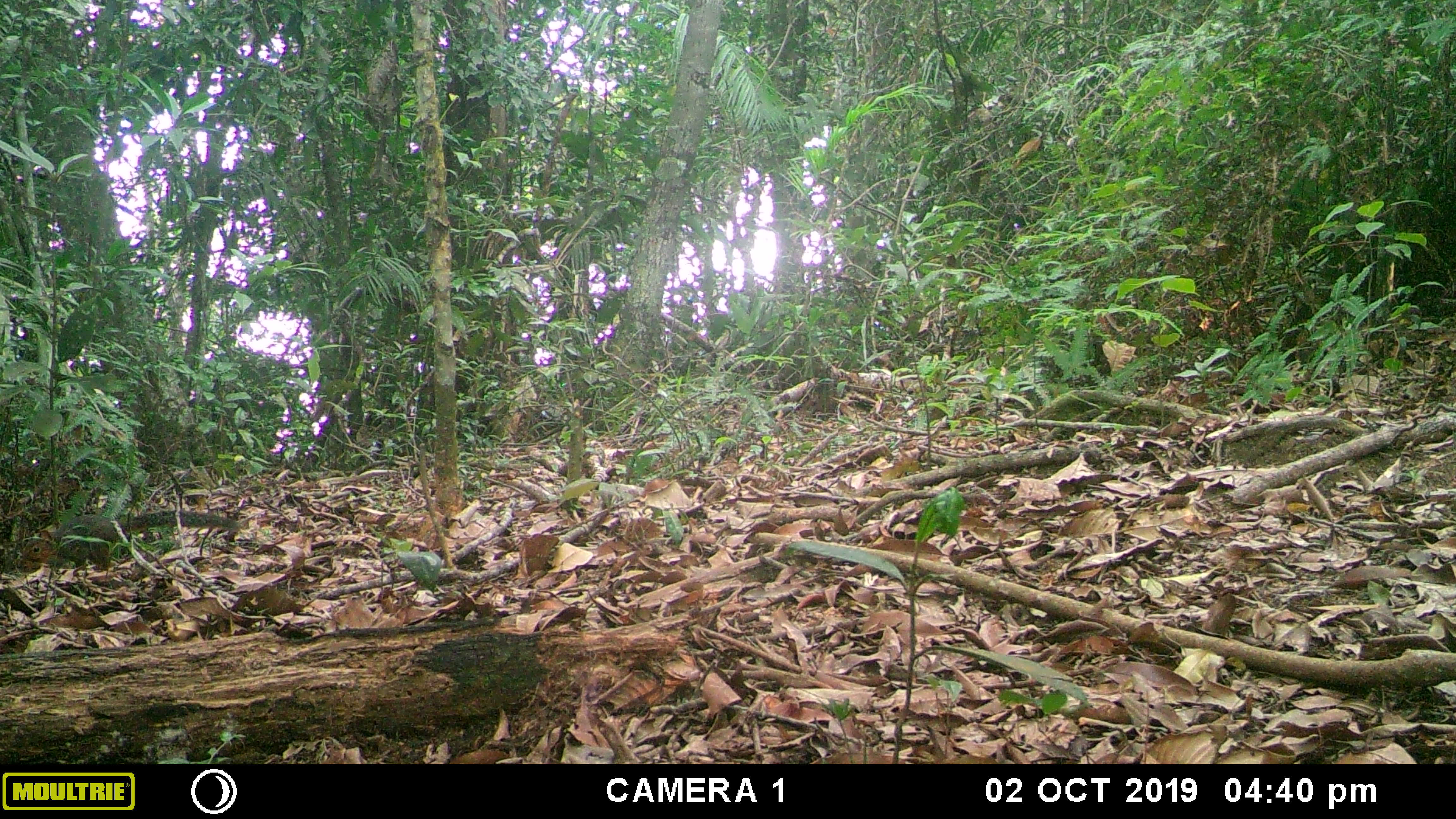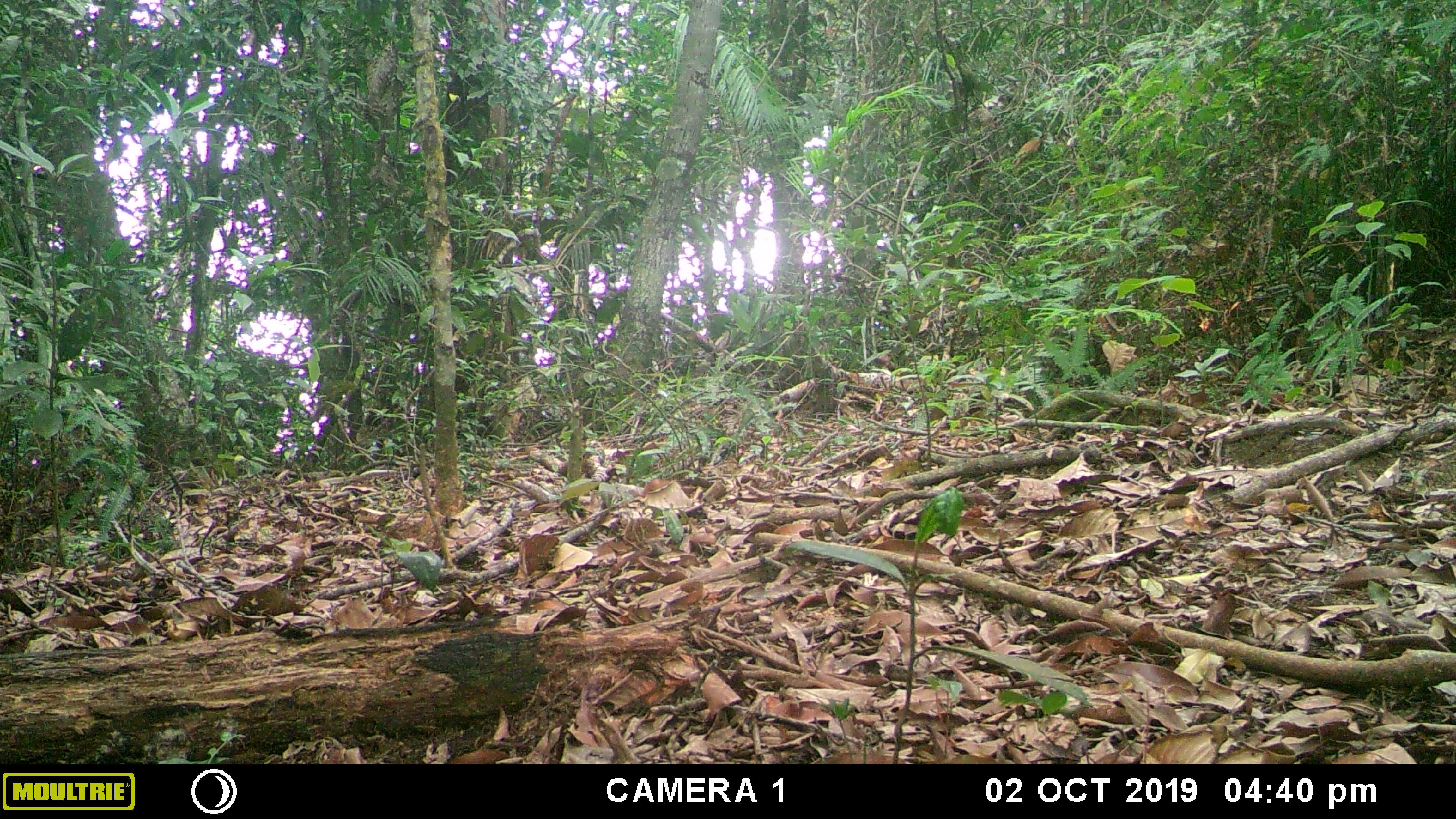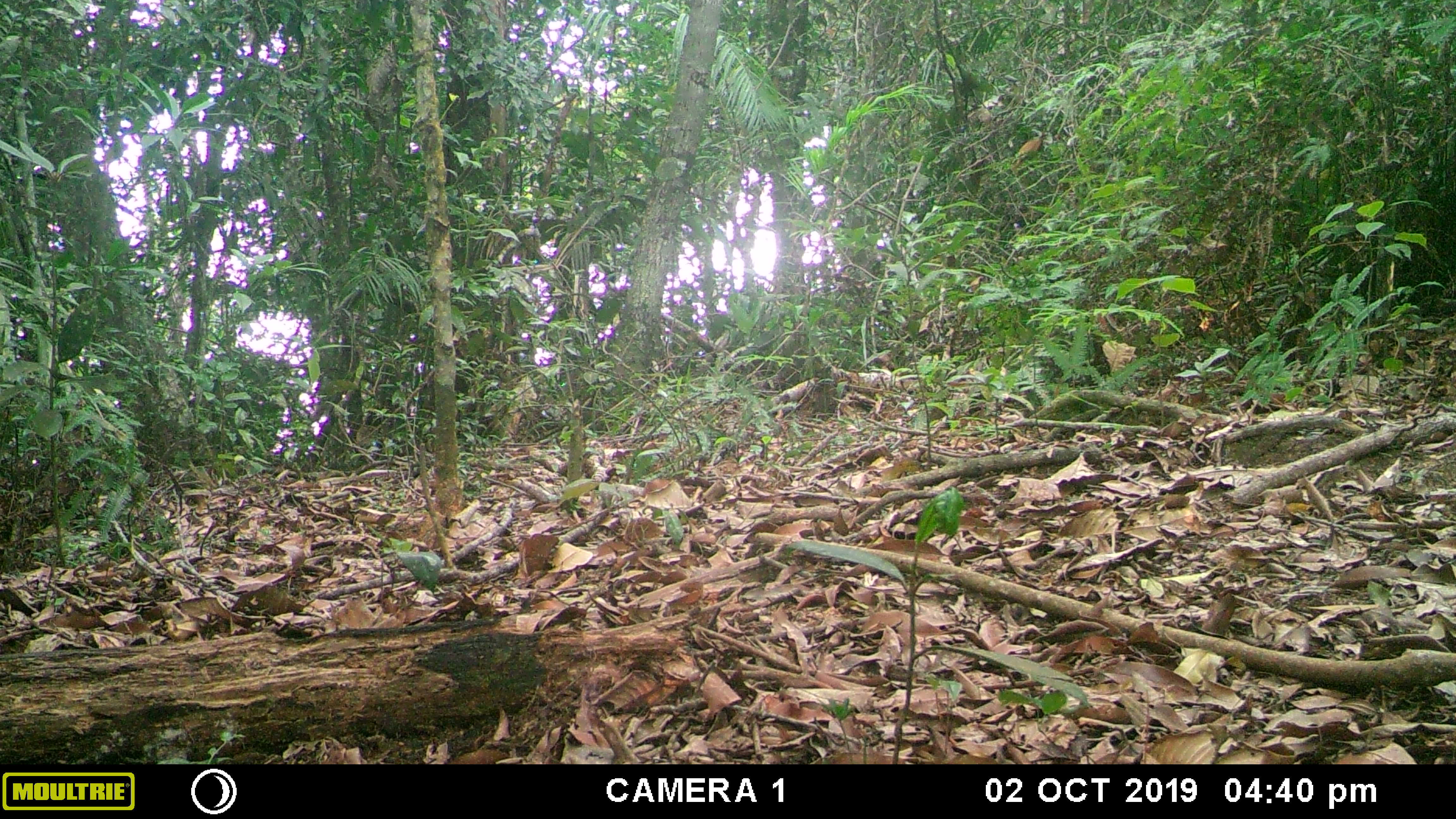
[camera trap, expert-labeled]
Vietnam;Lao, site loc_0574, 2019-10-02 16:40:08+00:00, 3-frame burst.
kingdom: Animalia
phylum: Chordata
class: Mammalia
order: Rodentia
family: Sciuridae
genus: Dremomys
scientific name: Dremomys rufigenis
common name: red-cheeked squirrel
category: red cheeked squirrel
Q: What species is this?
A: Red cheeked squirrel (red-cheeked squirrel) (Dremomys rufigenis).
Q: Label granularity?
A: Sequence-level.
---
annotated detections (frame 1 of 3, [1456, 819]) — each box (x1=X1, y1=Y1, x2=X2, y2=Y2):
red cheeked squirrel: (x1=19, y1=508, x2=242, y2=576)